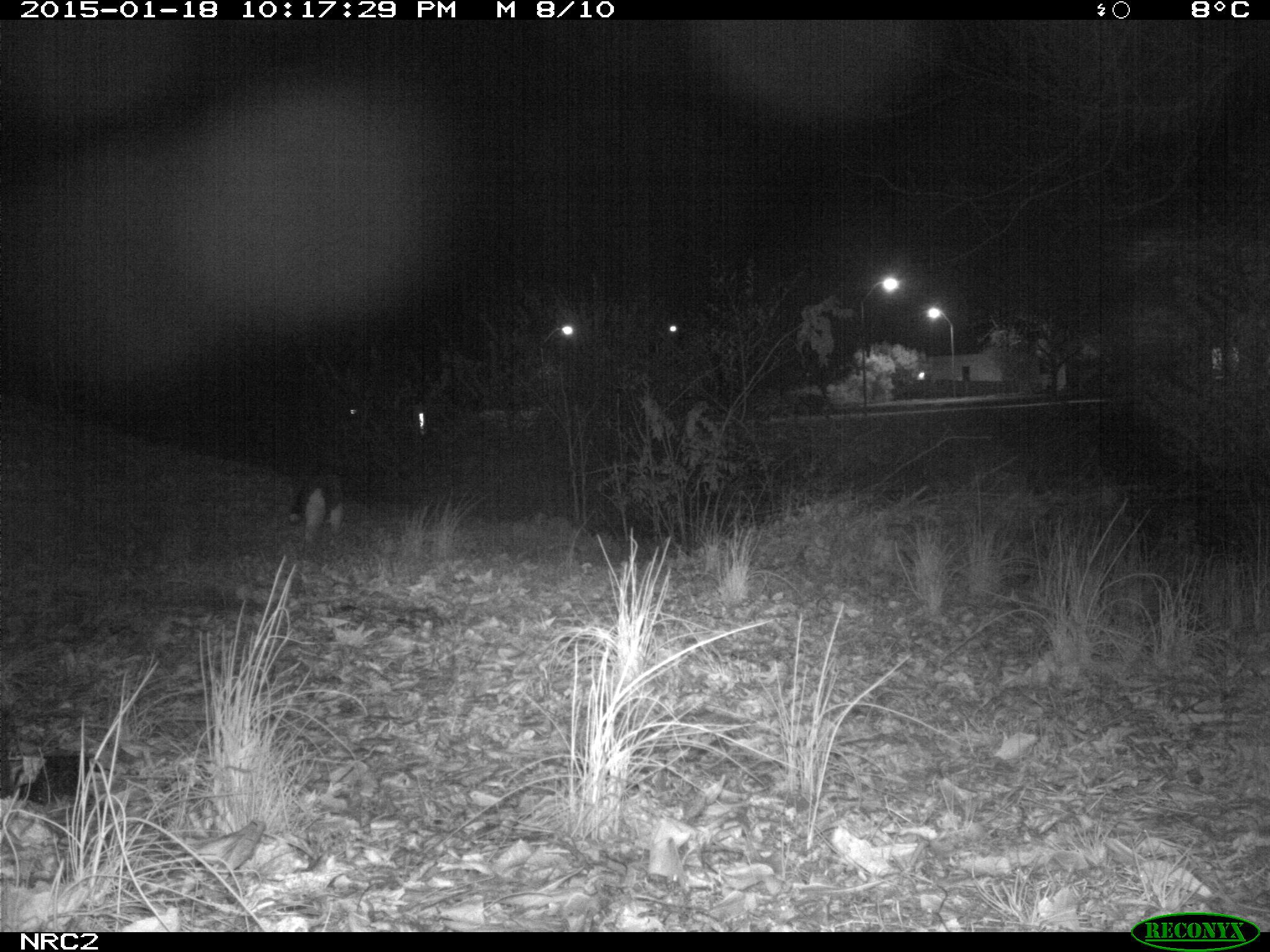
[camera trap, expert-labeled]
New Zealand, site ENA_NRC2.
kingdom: Animalia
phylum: Chordata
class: Mammalia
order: Carnivora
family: Felidae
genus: Felis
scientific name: Felis catus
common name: domestic cat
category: cat